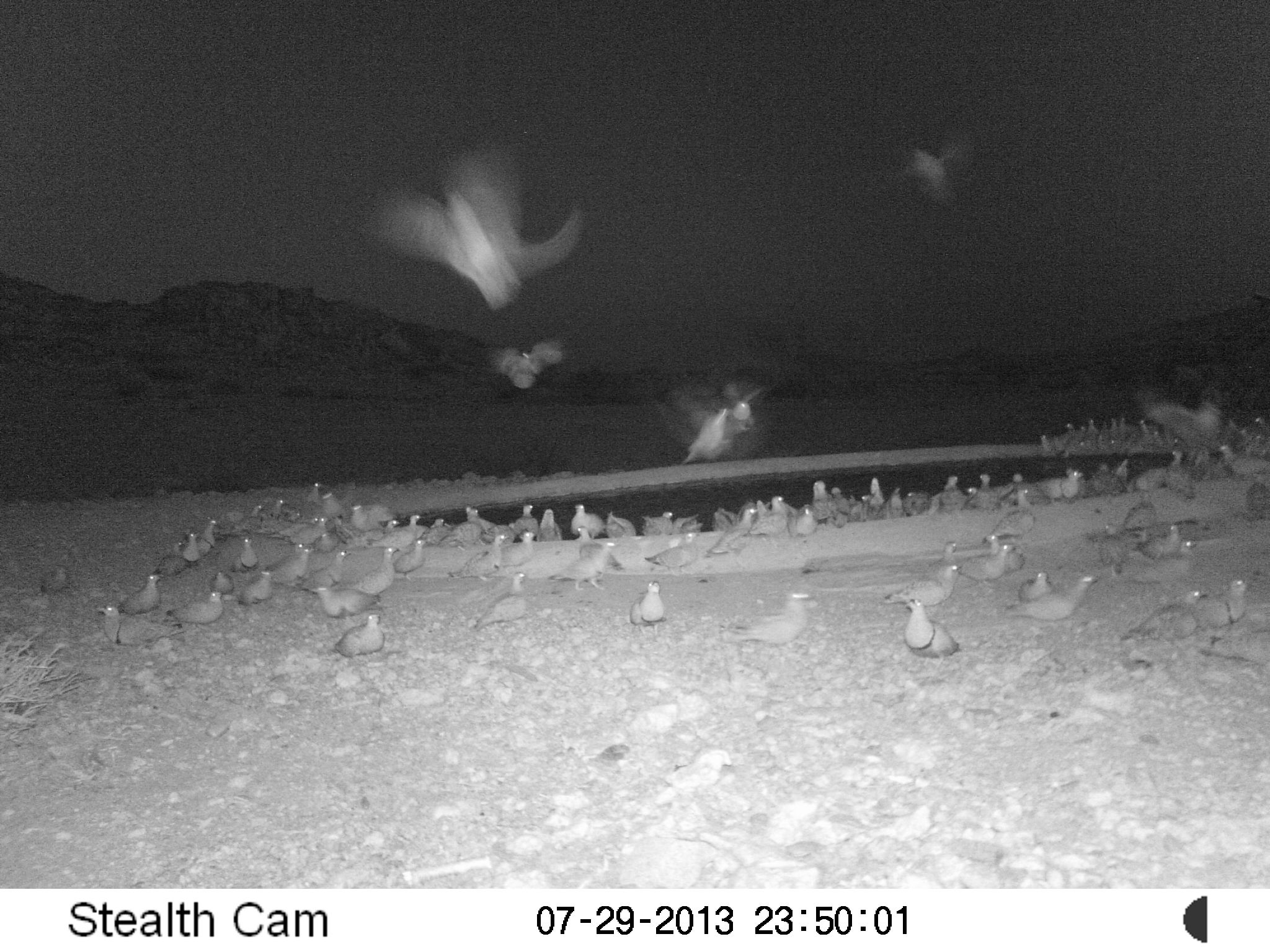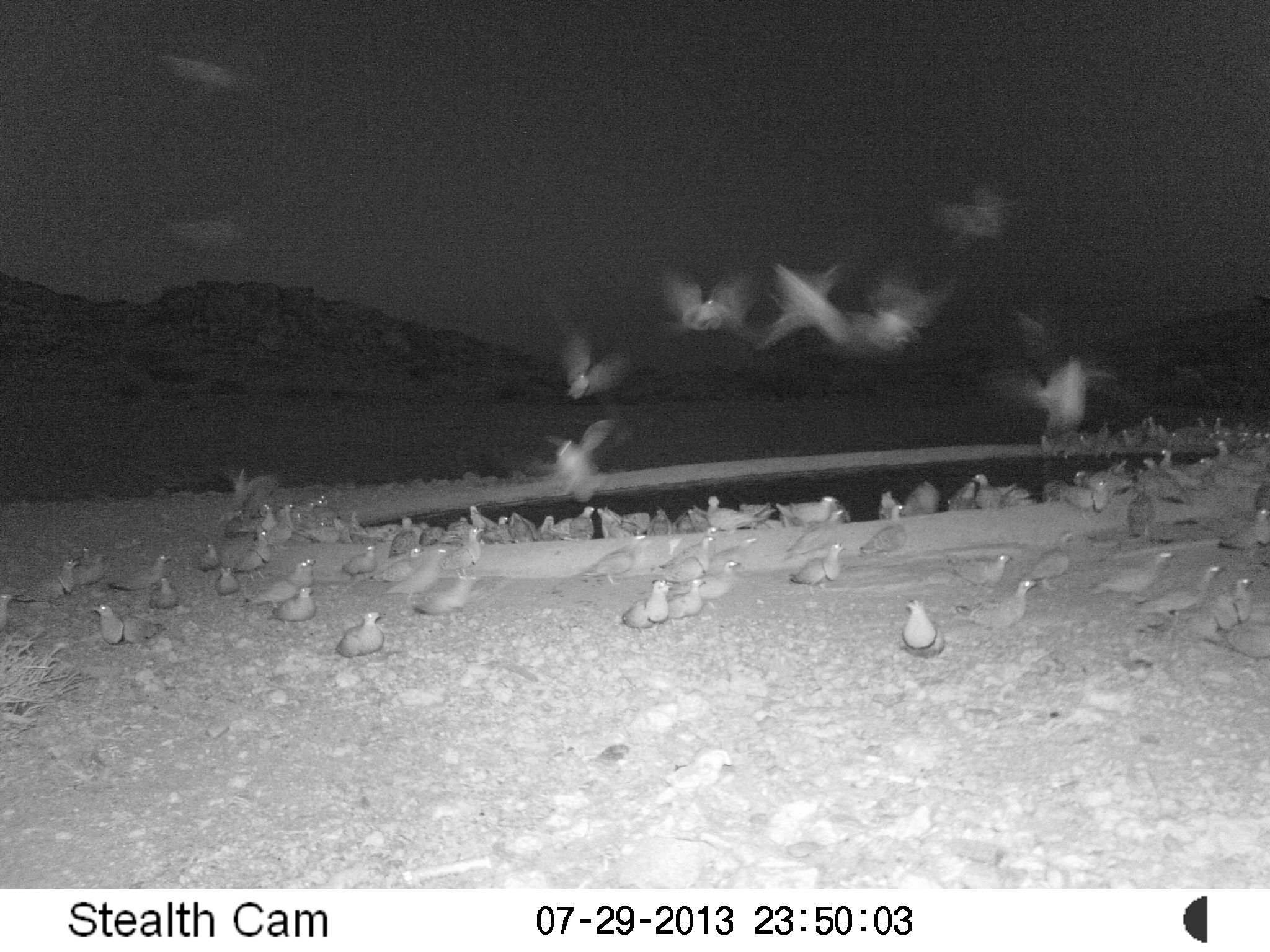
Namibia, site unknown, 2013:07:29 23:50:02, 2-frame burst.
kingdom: Animalia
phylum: Chordata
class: Aves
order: Pterocliformes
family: Pteroclidae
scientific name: Pteroclidae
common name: sandgrouse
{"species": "Pteroclidae (sandgrouse)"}